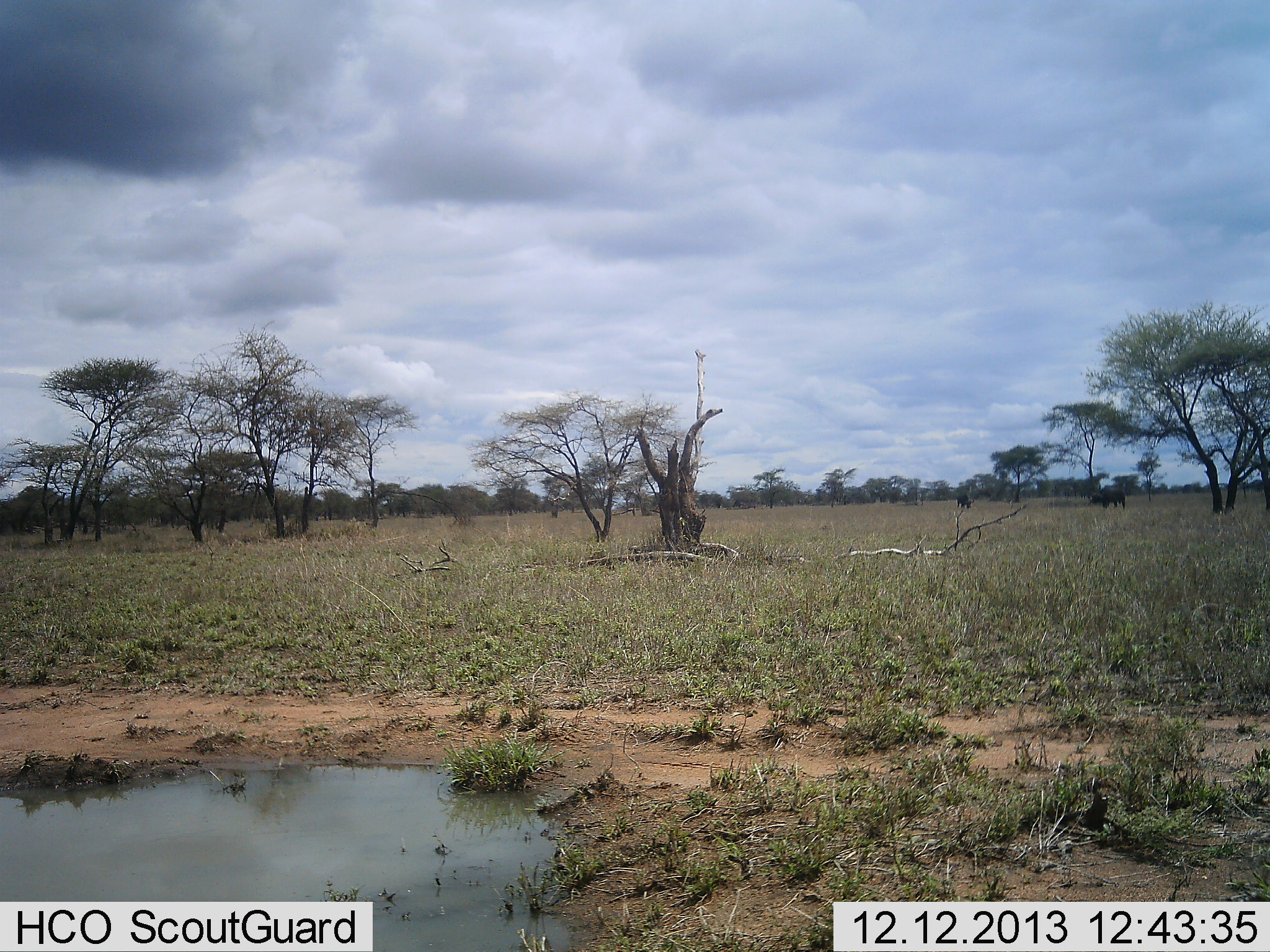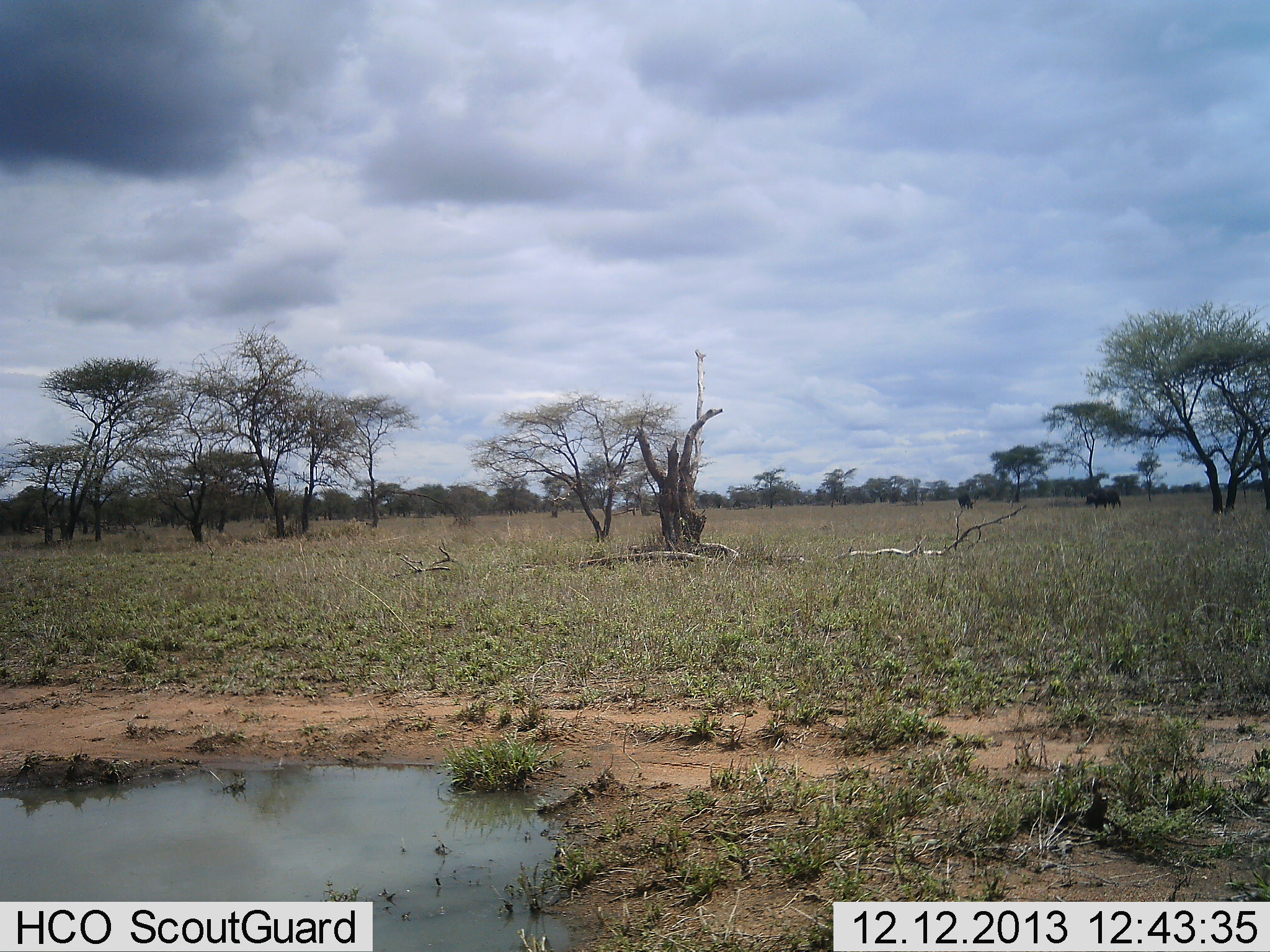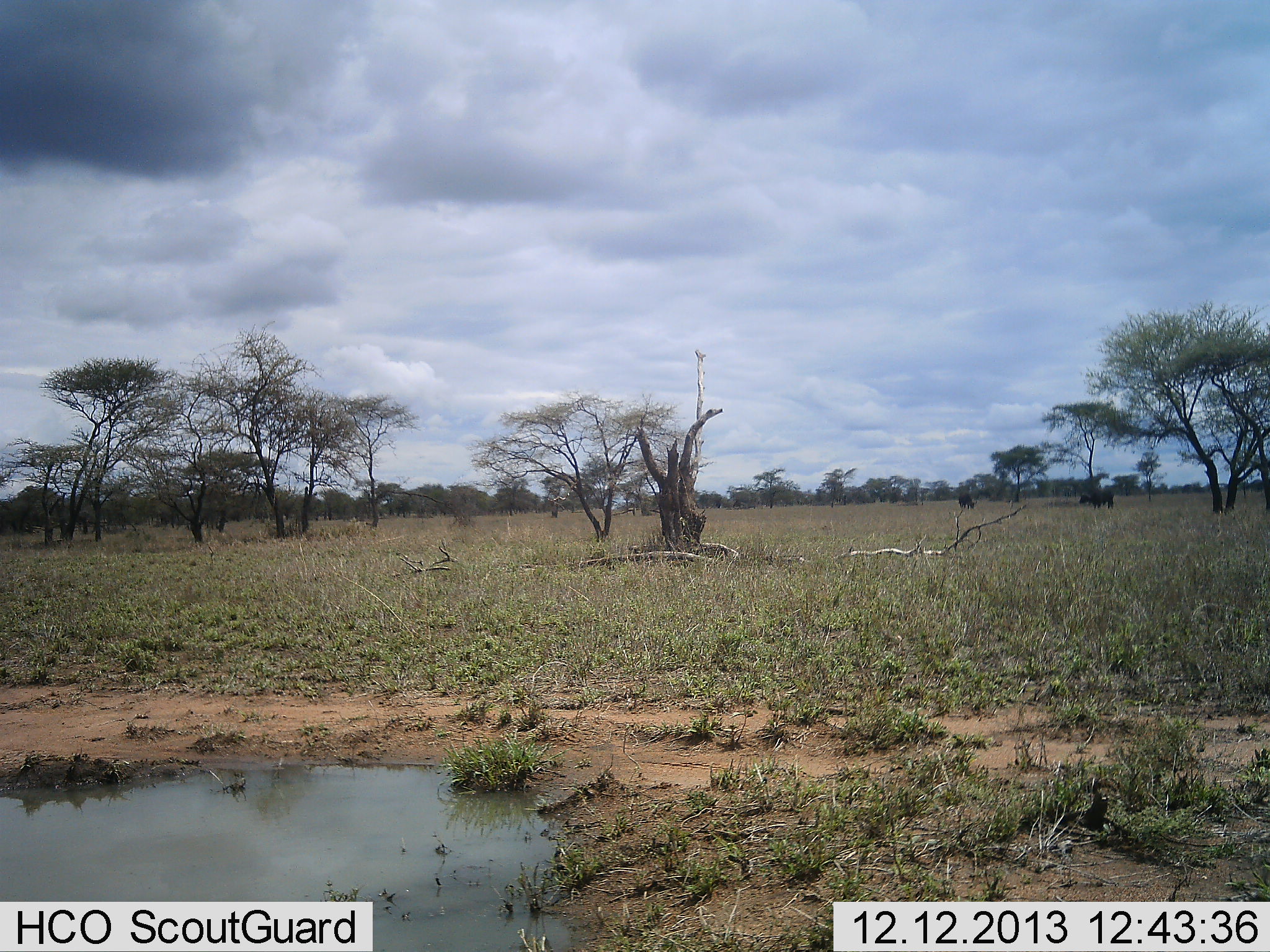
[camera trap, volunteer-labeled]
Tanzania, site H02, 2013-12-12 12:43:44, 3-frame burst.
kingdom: Animalia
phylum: Chordata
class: Mammalia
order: Artiodactyla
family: Bovidae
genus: Syncerus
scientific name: Syncerus caffer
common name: cape buffalo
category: buffalo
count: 2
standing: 10%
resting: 0%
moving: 90%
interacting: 0%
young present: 0%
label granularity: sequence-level